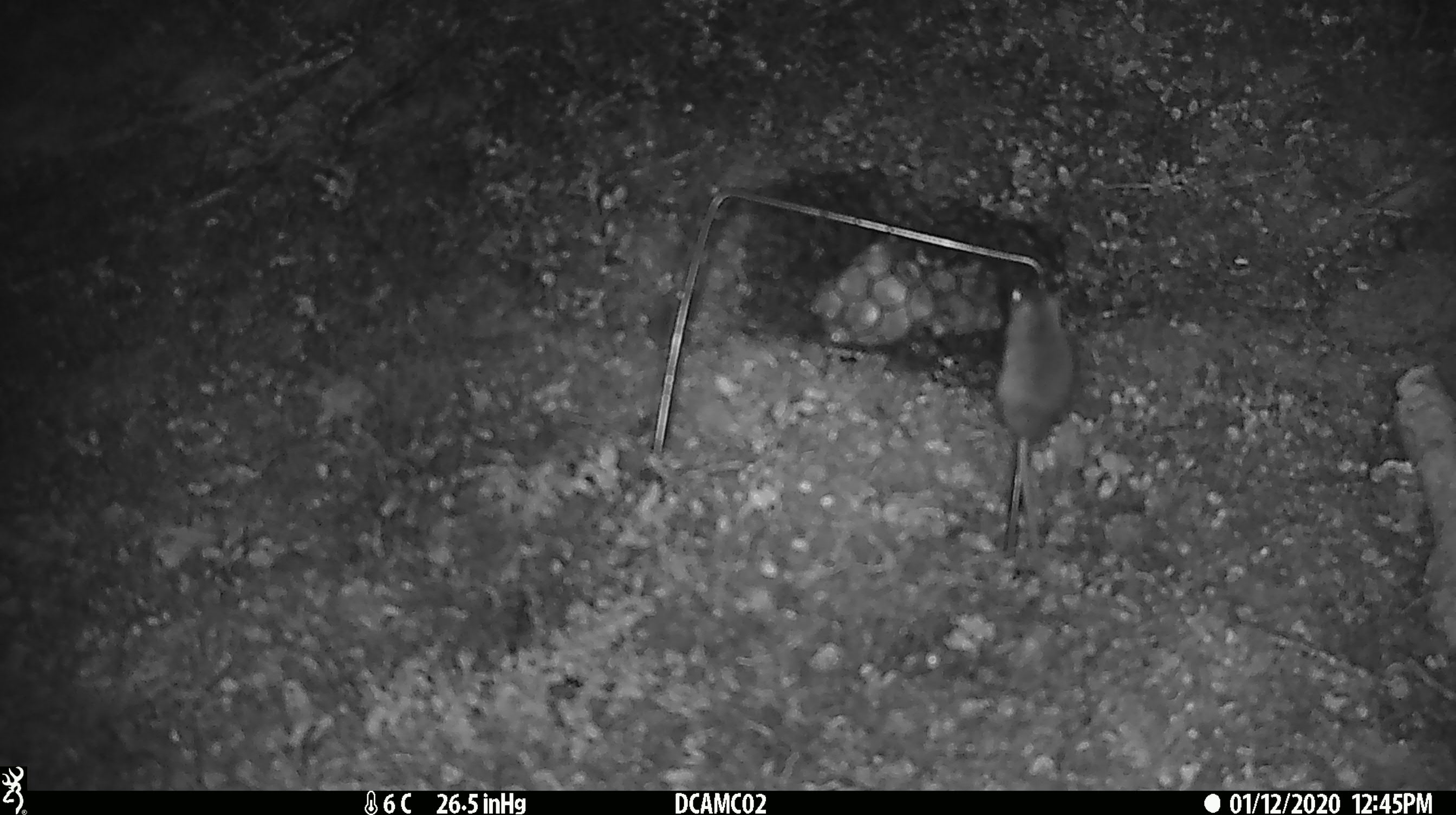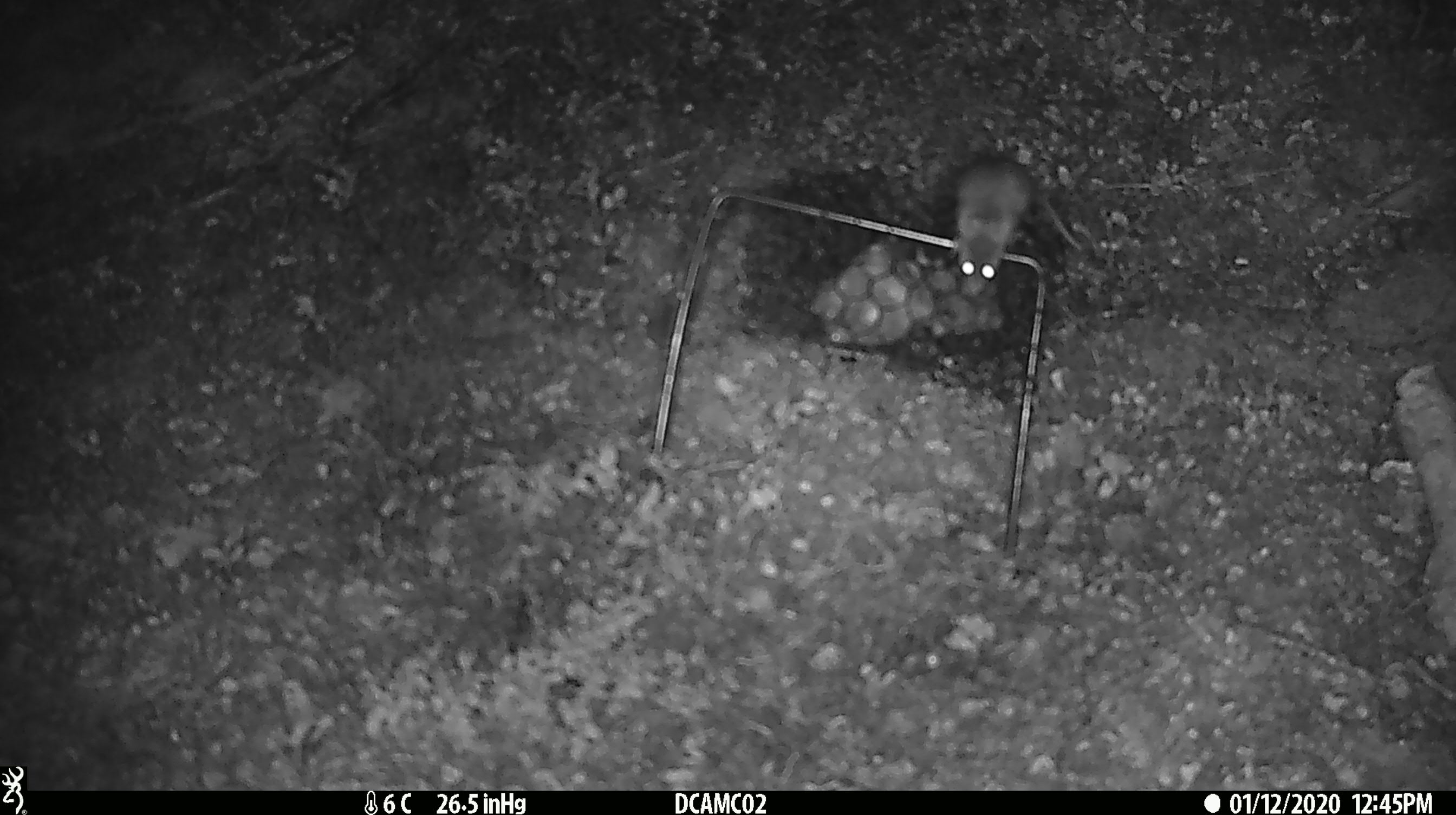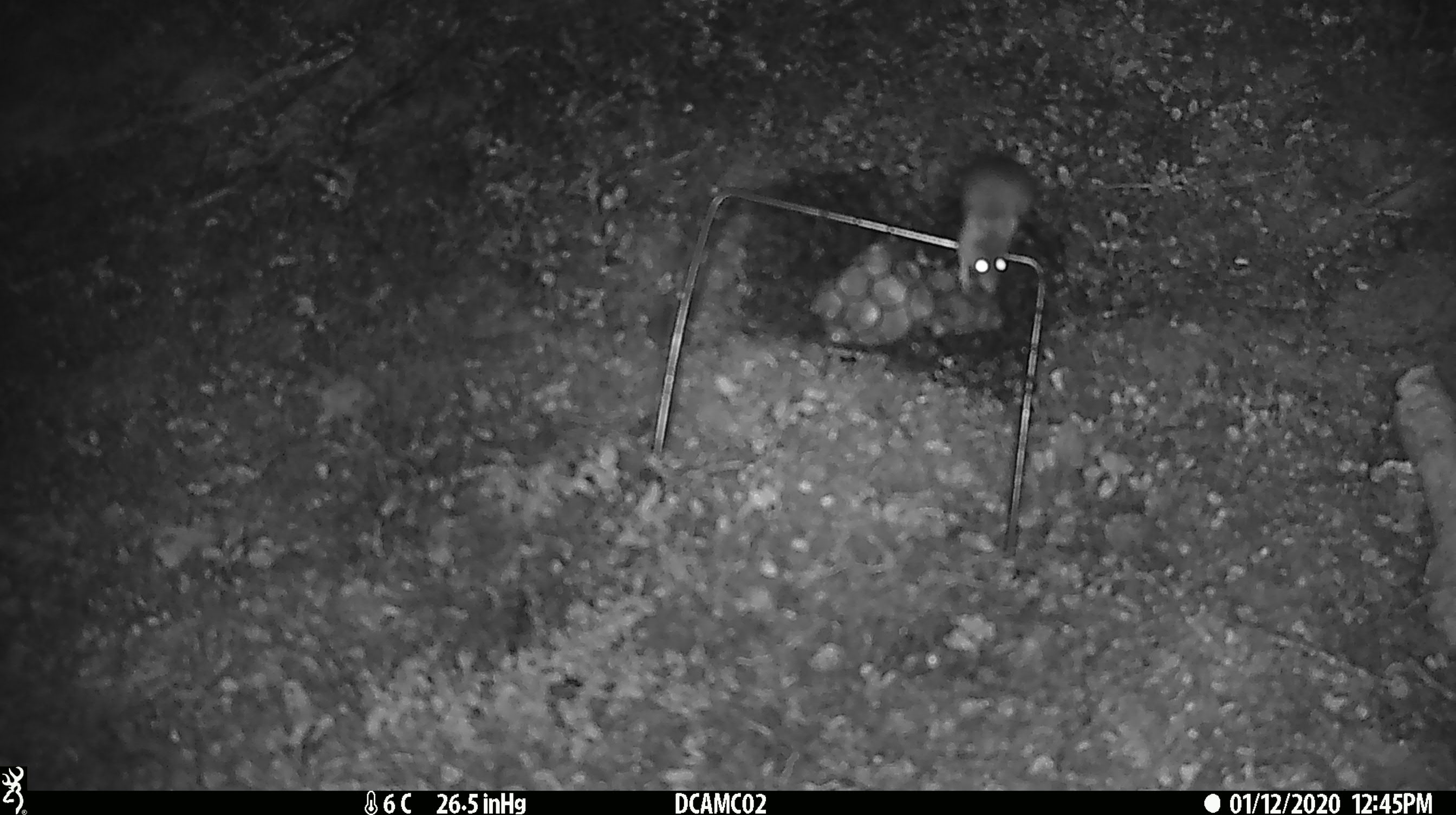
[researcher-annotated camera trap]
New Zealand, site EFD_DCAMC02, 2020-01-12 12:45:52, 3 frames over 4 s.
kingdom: Animalia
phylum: Chordata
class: Mammalia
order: Rodentia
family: Muridae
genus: Mus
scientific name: Mus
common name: mouse